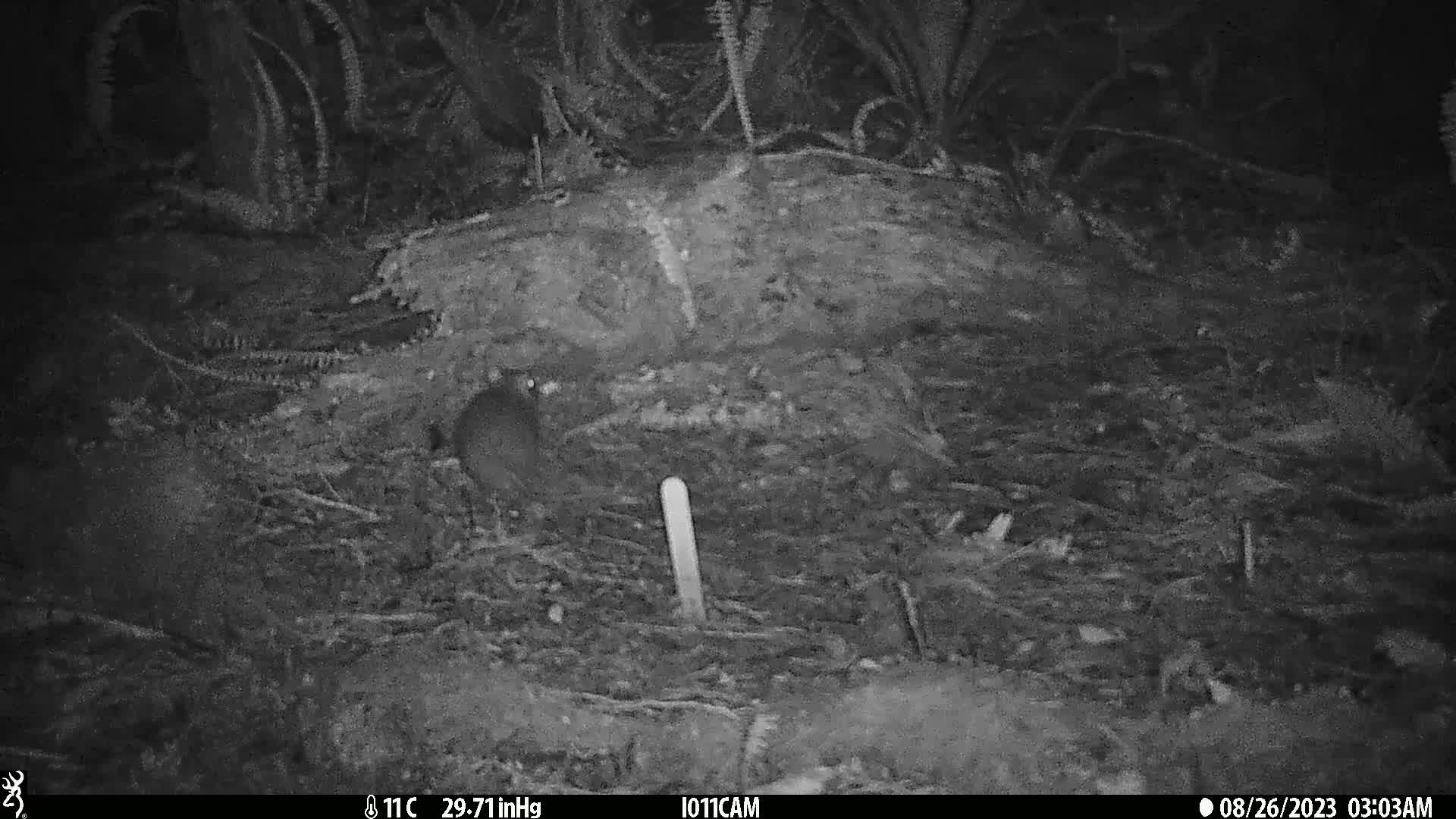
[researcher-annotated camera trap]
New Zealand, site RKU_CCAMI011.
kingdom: Animalia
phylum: Chordata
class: Mammalia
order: Rodentia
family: Muridae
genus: Rattus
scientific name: Rattus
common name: rat